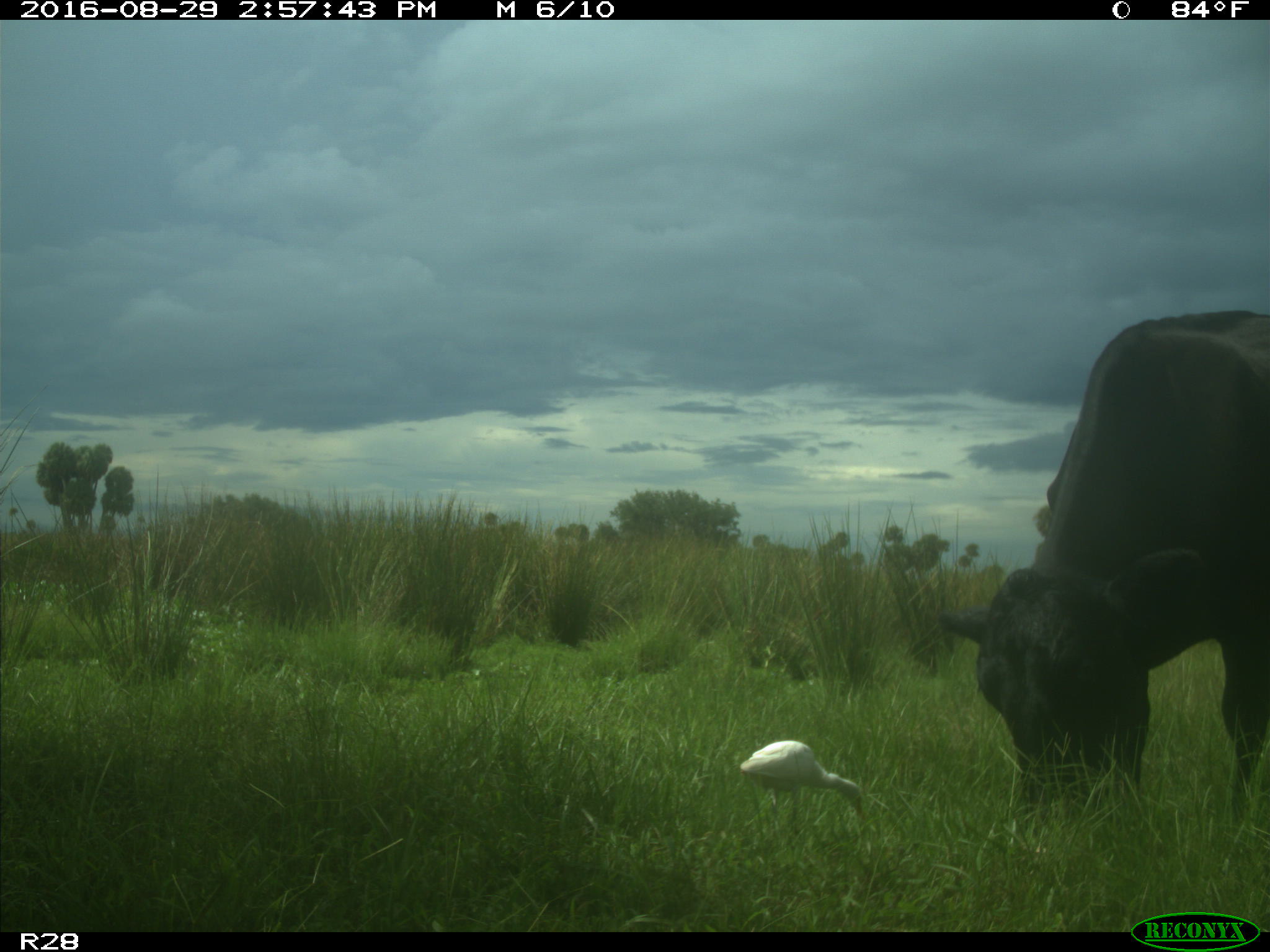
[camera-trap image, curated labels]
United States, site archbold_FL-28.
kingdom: Animalia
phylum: Chordata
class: Mammalia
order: Artiodactyla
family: Bovidae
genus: Bos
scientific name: Bos taurus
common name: domestic cow